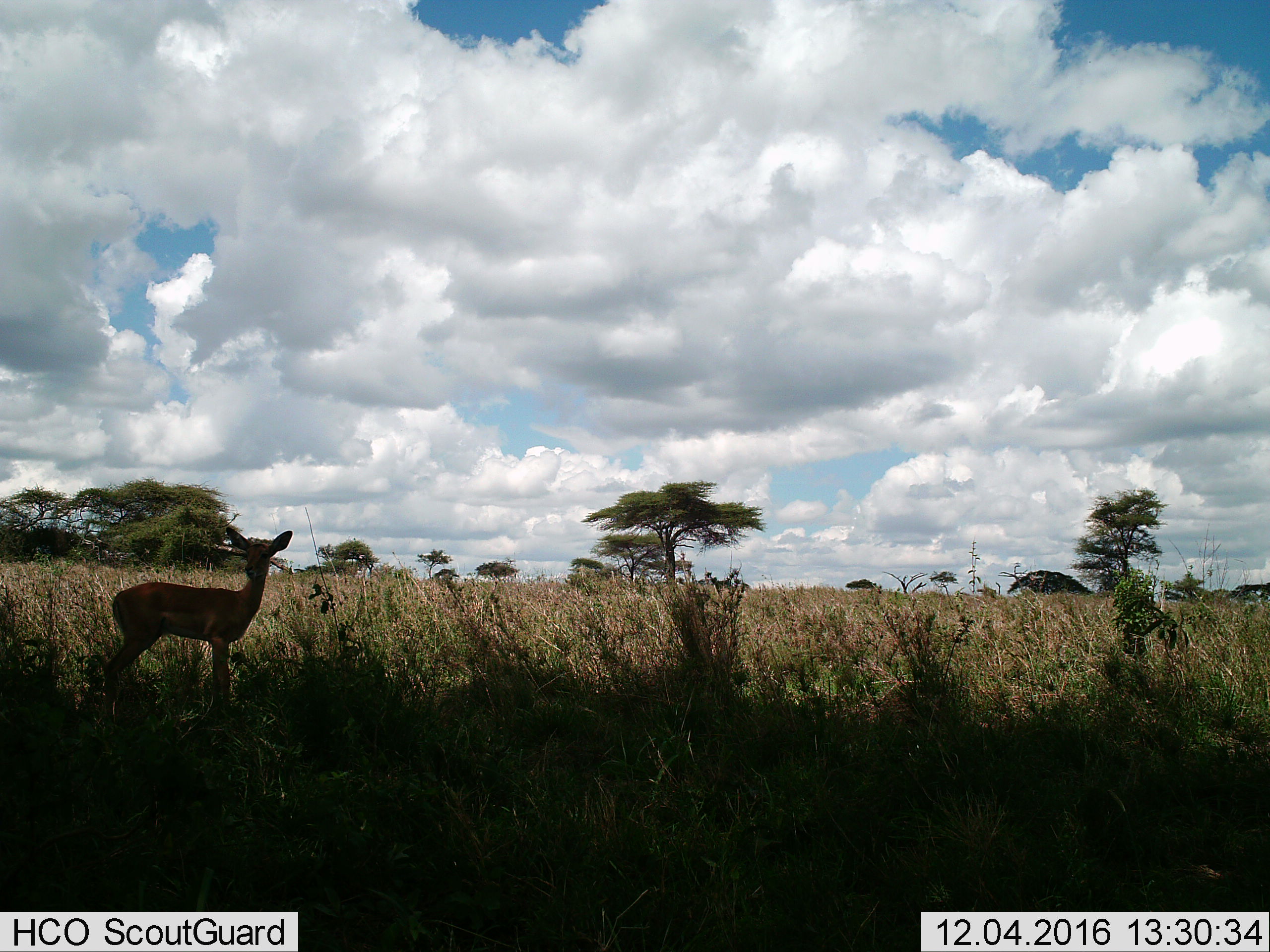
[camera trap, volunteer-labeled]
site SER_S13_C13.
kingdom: Animalia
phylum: Chordata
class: Mammalia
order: Artiodactyla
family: Bovidae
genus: Aepyceros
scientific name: Aepyceros melampus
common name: impala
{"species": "impala (Aepyceros melampus)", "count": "1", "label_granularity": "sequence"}